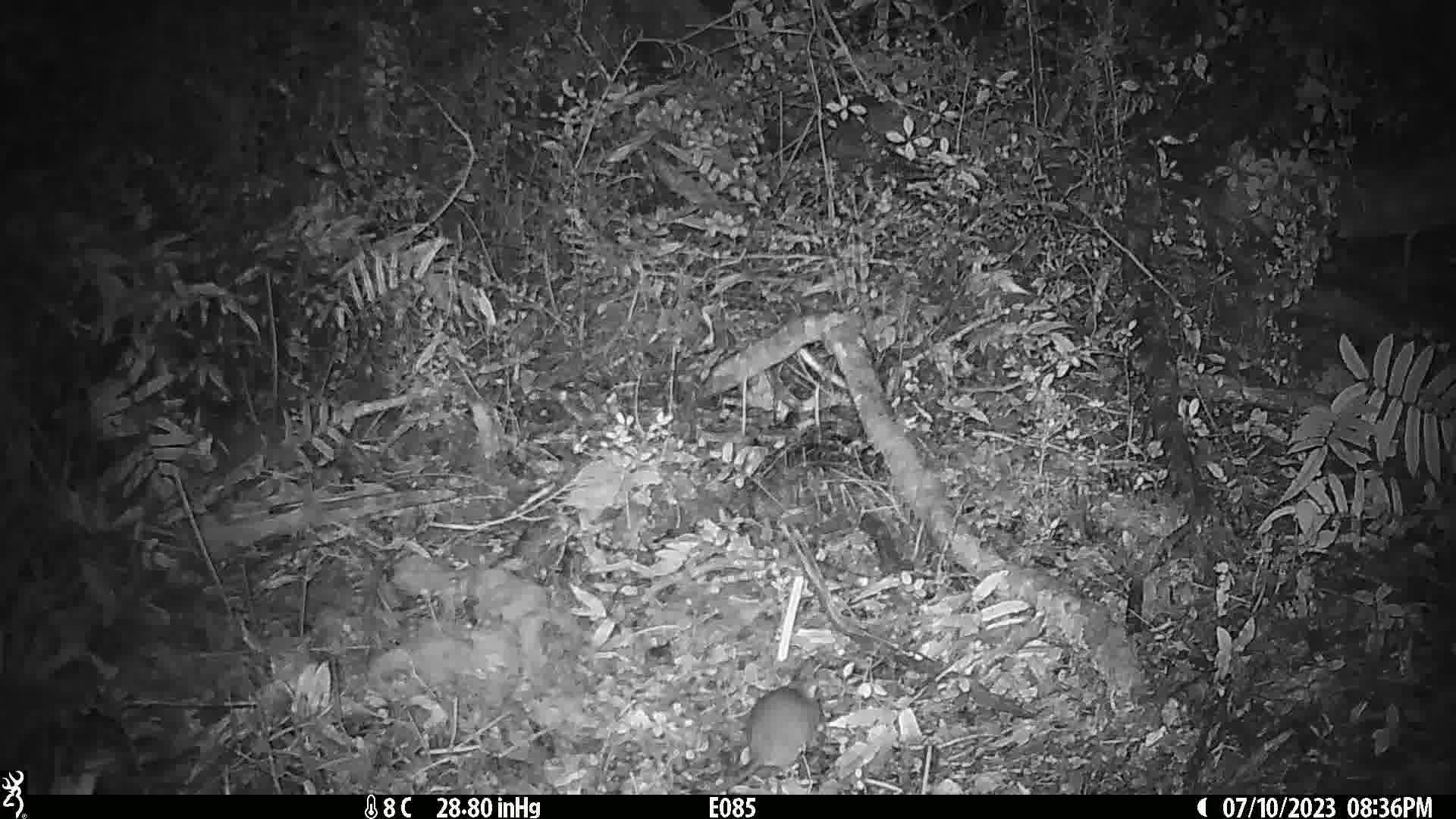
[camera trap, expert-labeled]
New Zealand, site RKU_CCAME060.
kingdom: Animalia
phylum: Chordata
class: Mammalia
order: Rodentia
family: Muridae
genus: Rattus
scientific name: Rattus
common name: rat